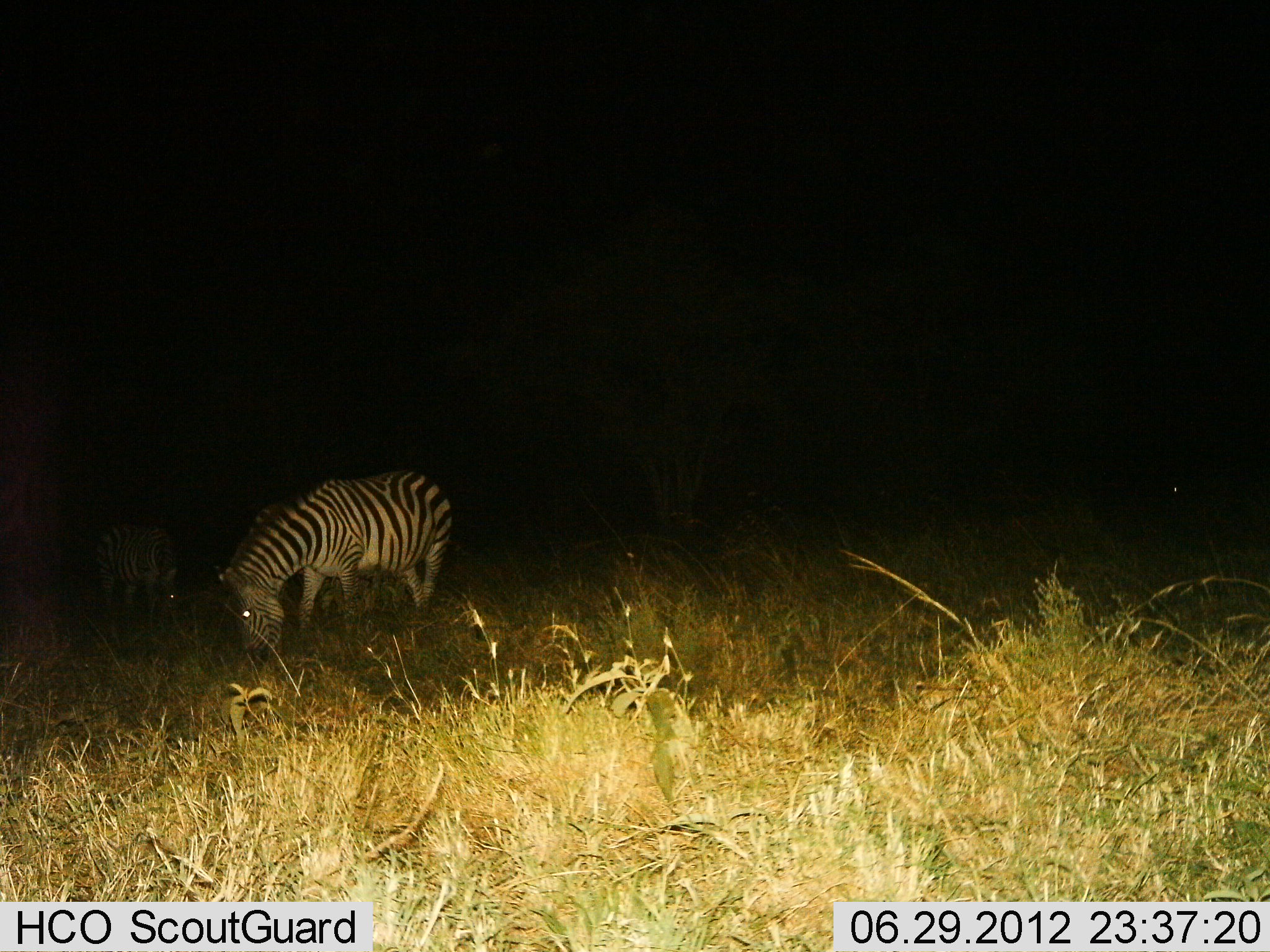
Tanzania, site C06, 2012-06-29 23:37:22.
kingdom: Animalia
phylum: Chordata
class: Mammalia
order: Perissodactyla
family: Equidae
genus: Equus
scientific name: Equus quagga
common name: plains zebra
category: zebra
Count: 2.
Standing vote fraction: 40%.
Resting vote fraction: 10%.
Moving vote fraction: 10%.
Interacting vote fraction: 0%.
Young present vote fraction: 0%.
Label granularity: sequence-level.